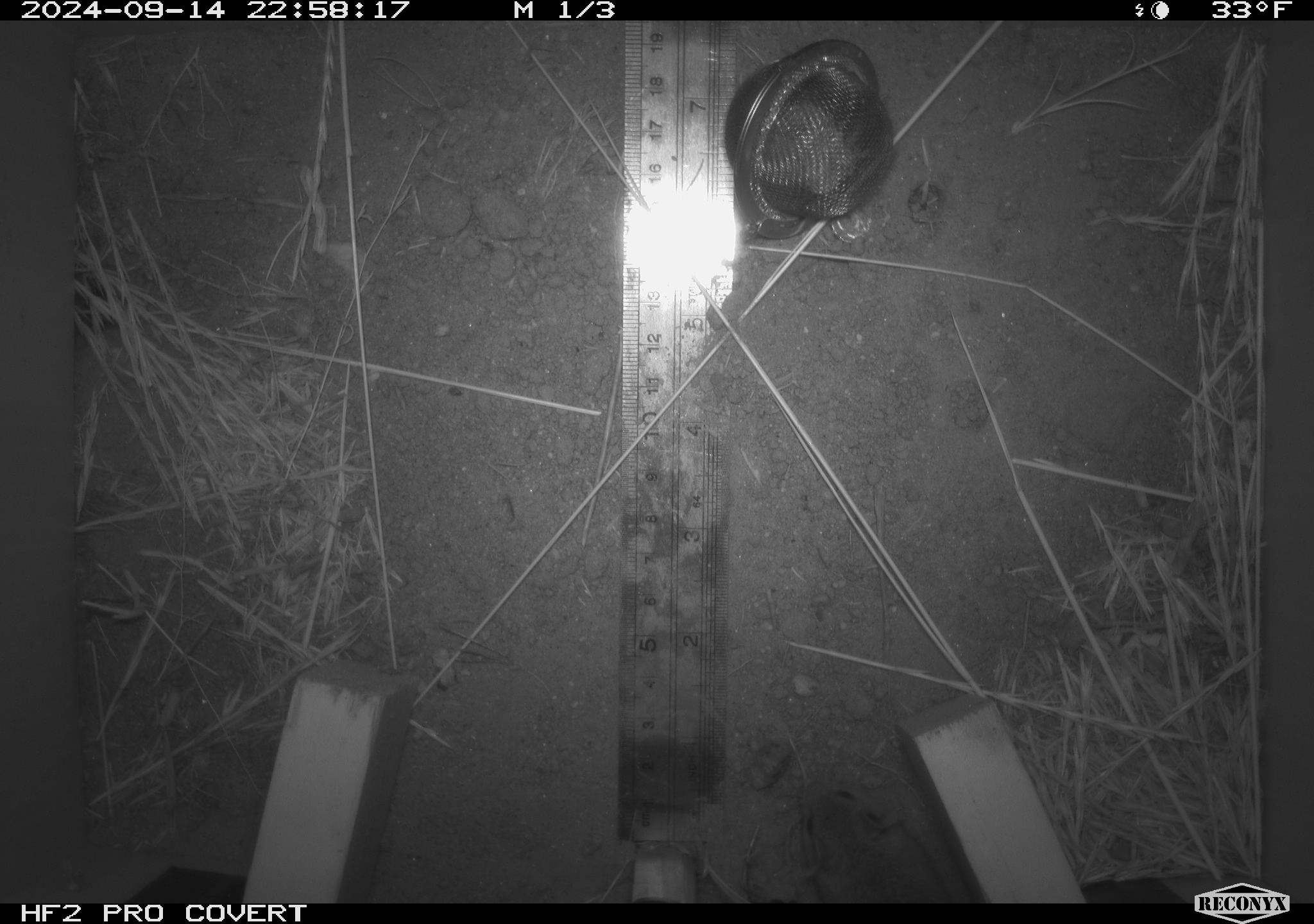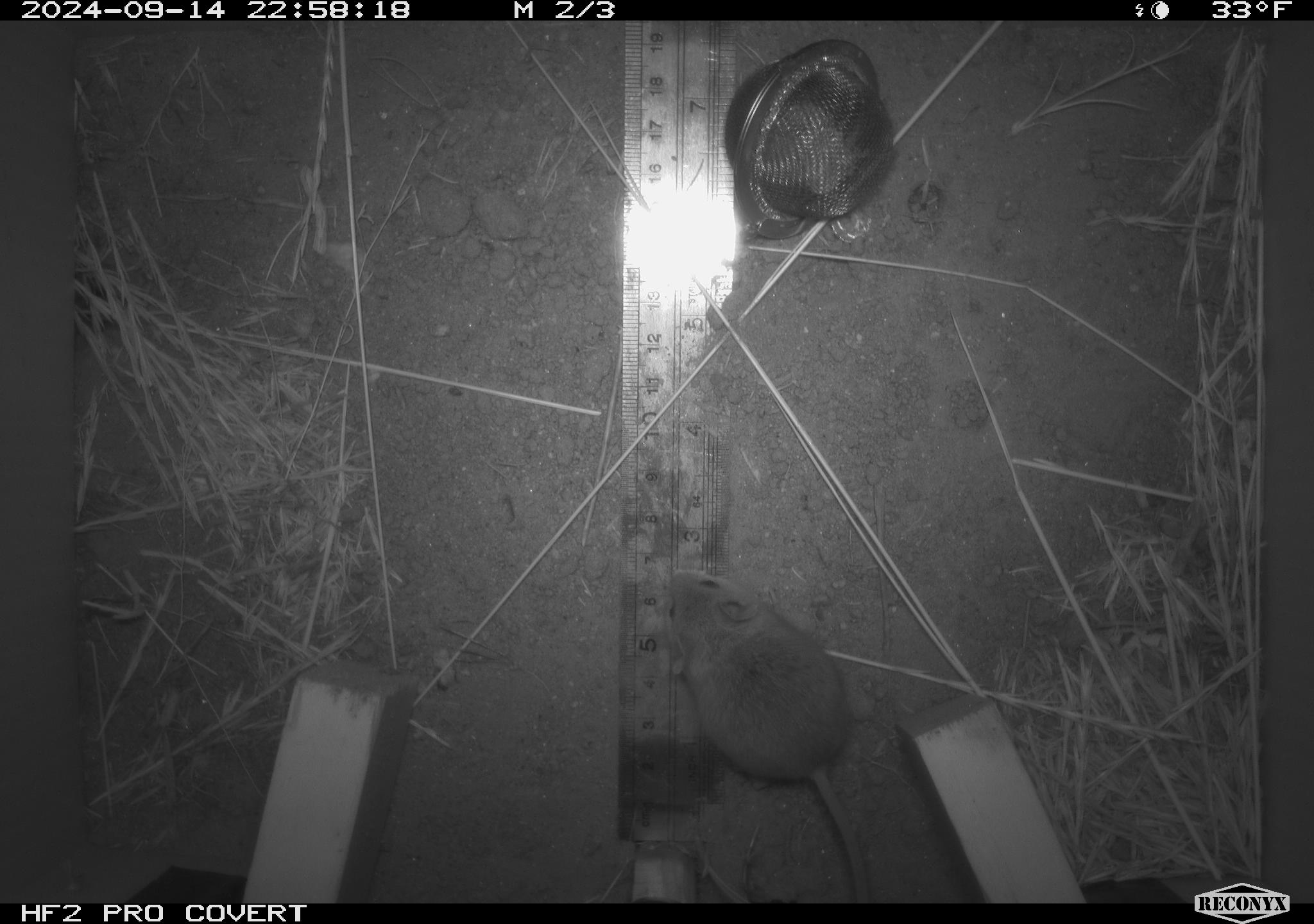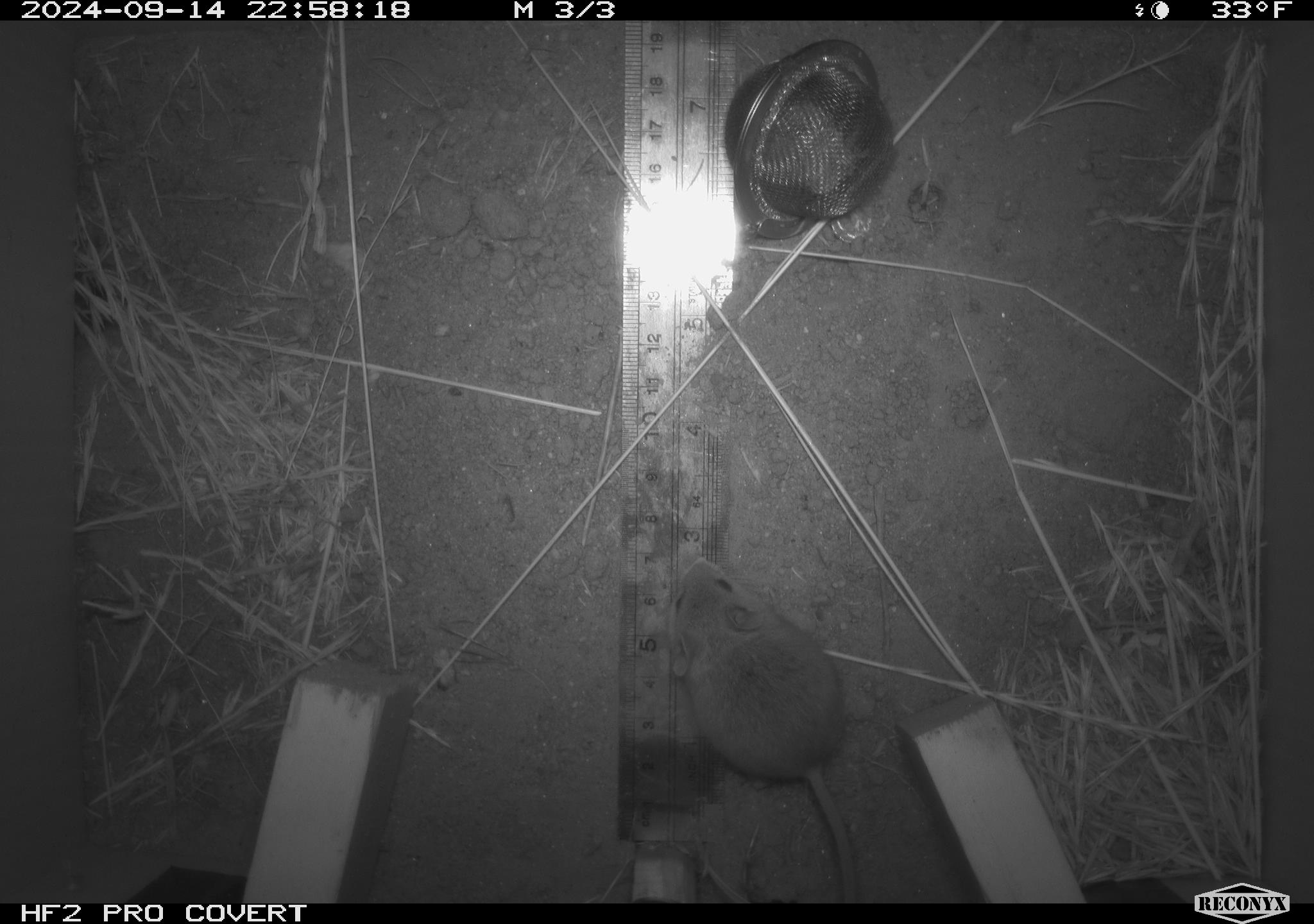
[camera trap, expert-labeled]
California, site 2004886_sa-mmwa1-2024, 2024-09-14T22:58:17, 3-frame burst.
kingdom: Animalia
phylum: Chordata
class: Mammalia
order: Rodentia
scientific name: Rodentia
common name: mouse species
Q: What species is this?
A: Mouse species (Rodentia).